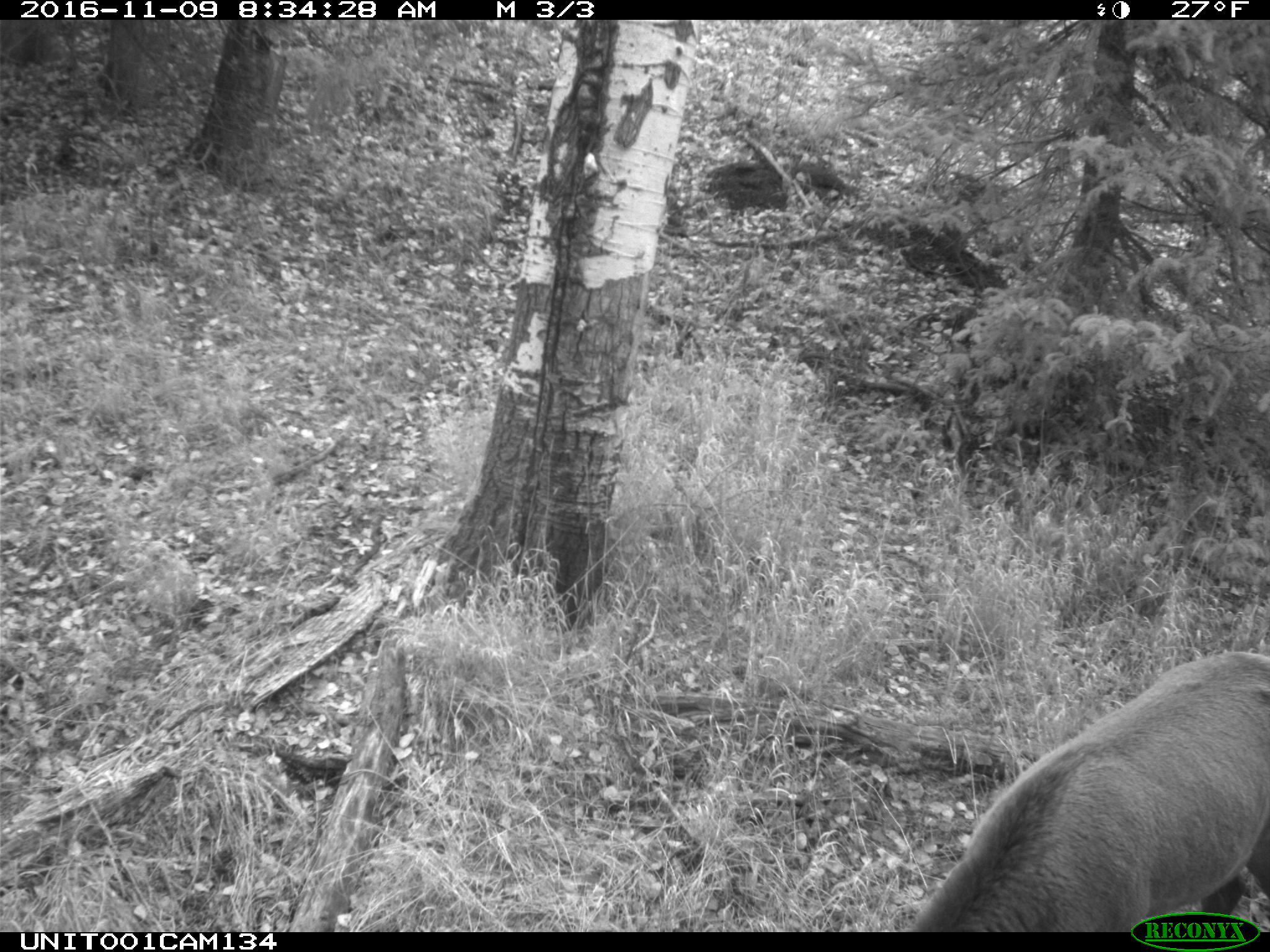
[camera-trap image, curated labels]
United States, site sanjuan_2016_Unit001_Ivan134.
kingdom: Animalia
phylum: Chordata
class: Mammalia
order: Artiodactyla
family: Cervidae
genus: Cervus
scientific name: Cervus elaphus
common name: red deer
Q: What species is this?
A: Cervus elaphus (red deer).